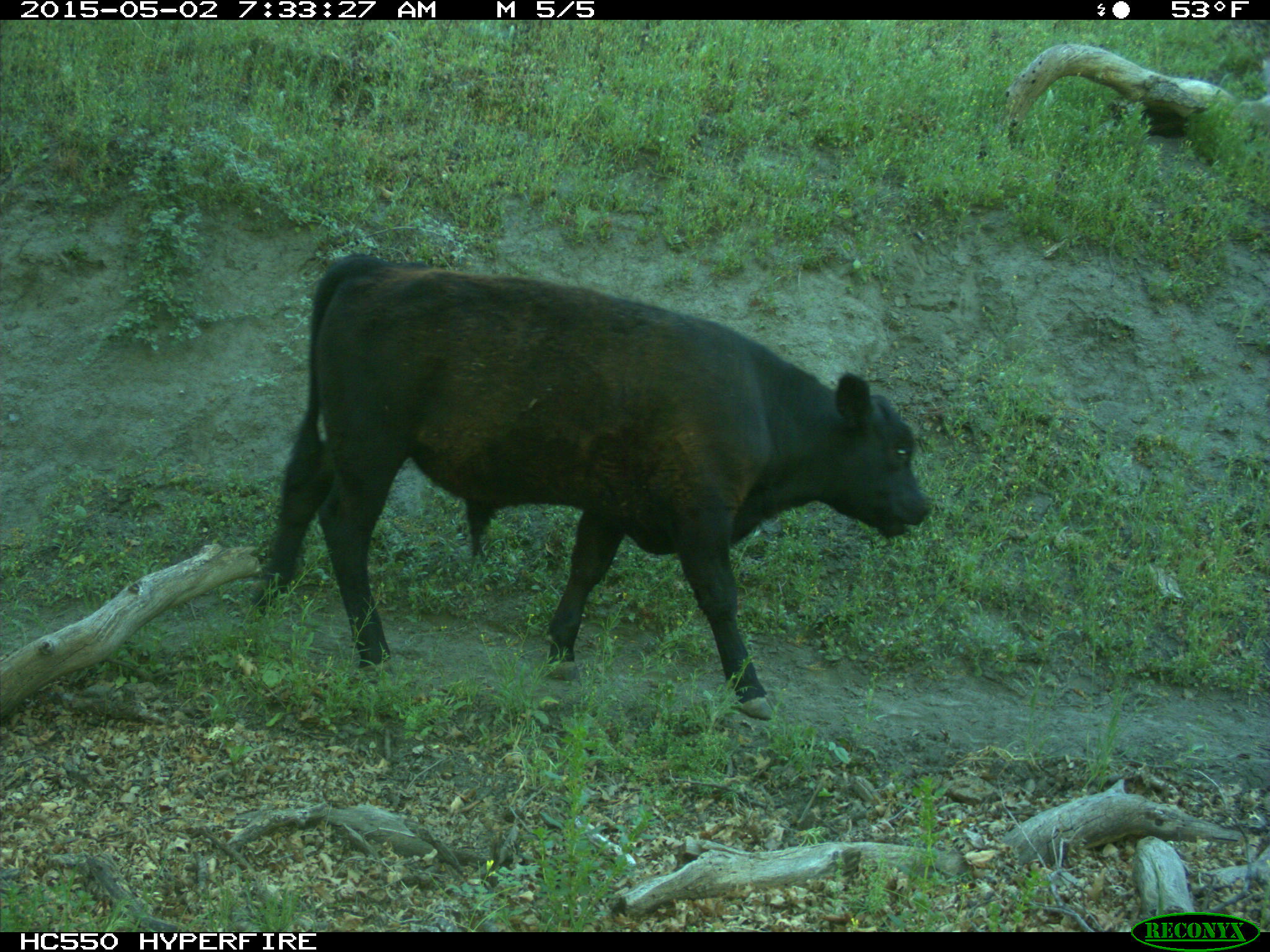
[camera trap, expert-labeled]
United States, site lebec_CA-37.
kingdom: Animalia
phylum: Chordata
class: Mammalia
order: Artiodactyla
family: Bovidae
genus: Bos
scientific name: Bos taurus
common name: domestic cow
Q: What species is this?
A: Bos taurus (domestic cow).